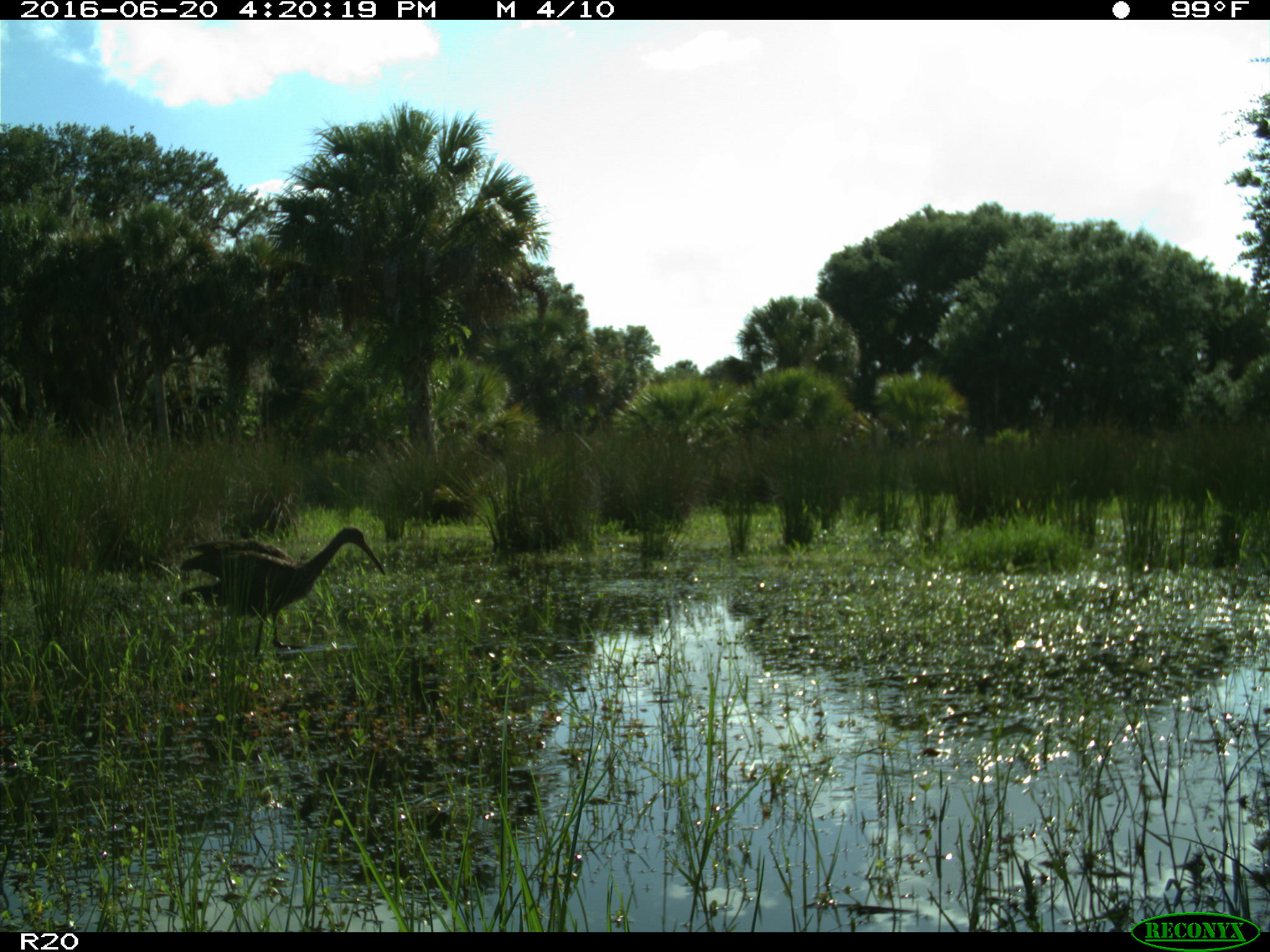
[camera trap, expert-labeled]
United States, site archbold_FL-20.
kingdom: Animalia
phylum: Chordata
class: Aves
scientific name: Aves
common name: birds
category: unidentified bird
Unidentified bird (birds) (Aves).